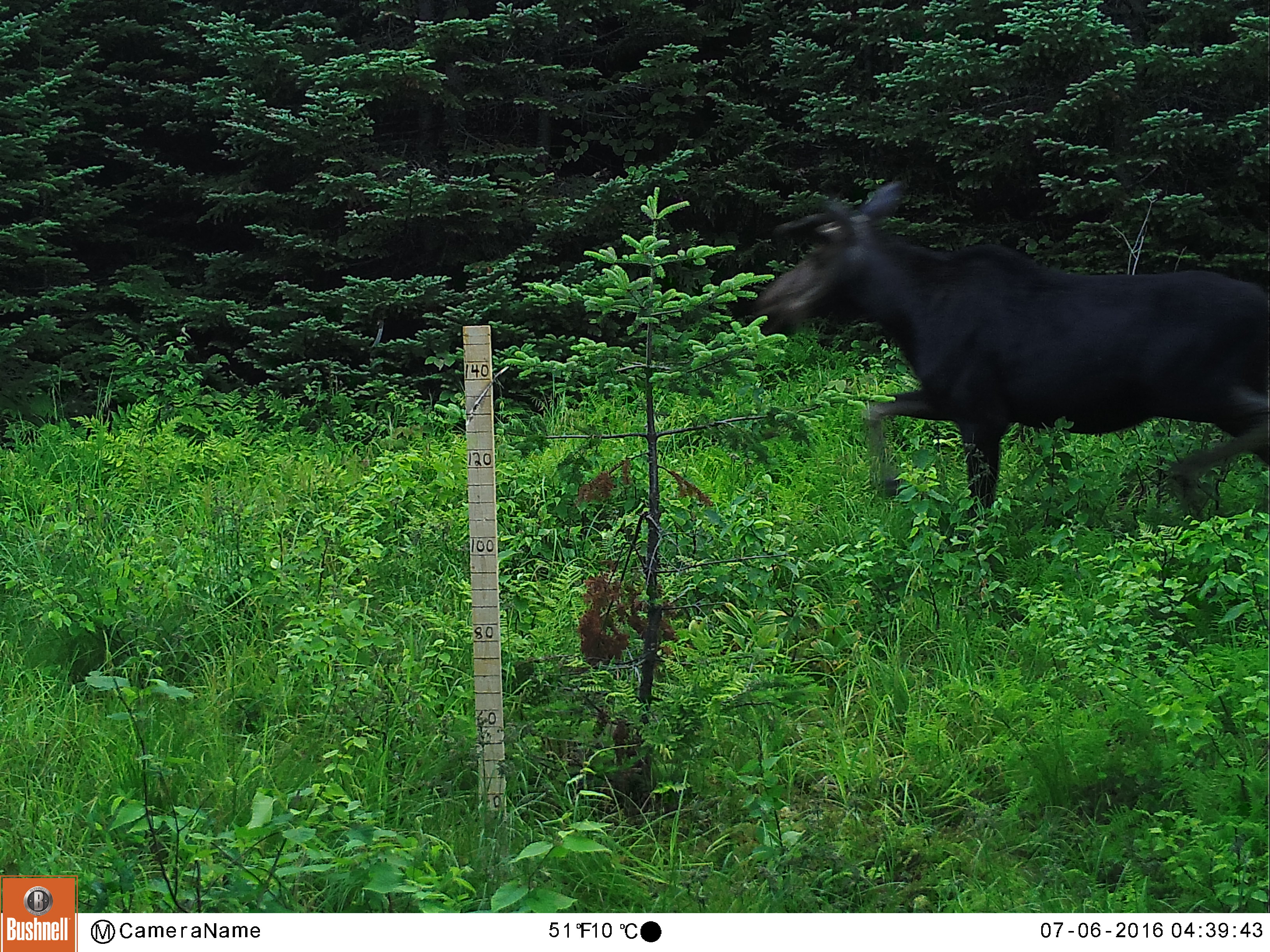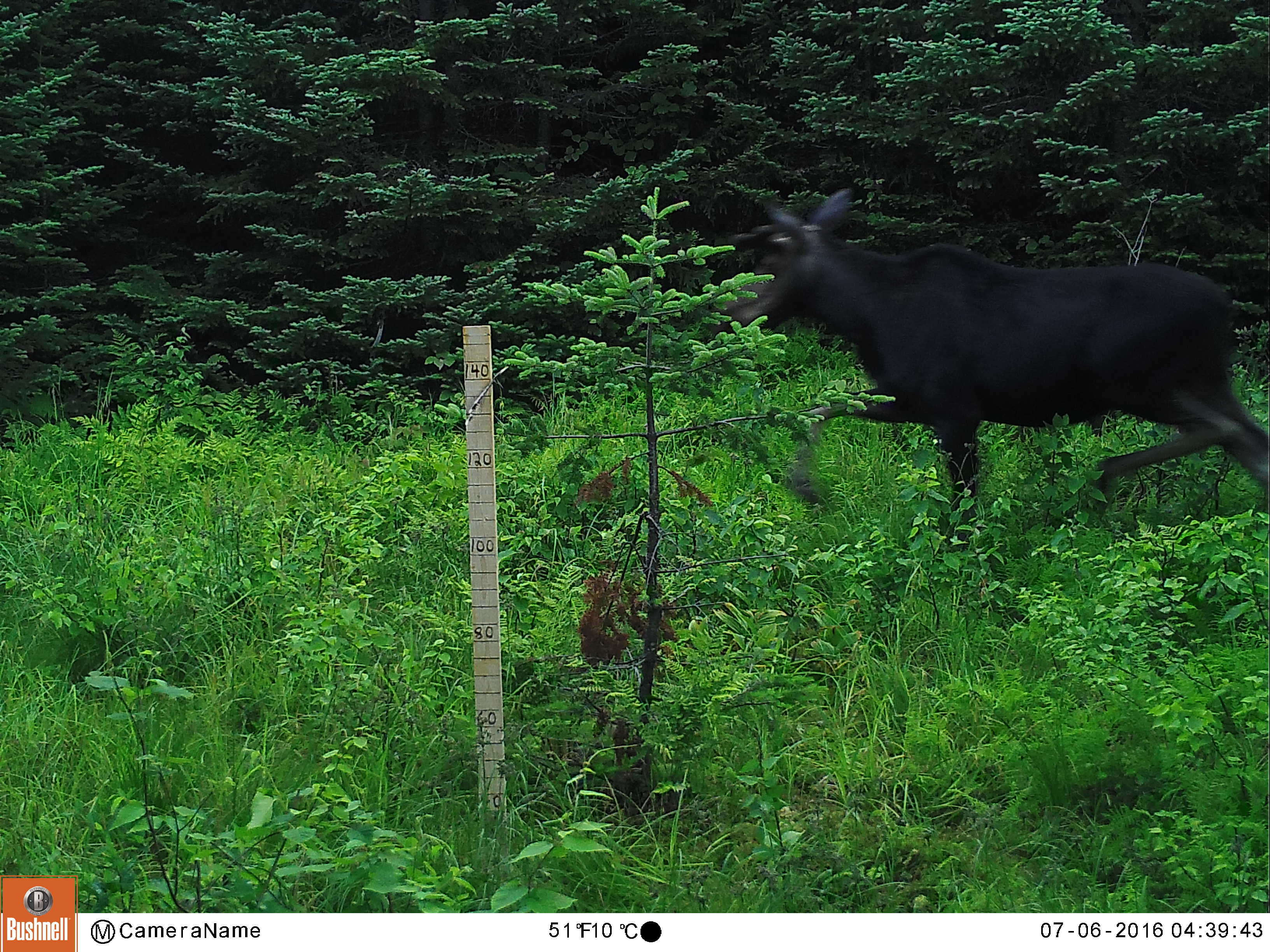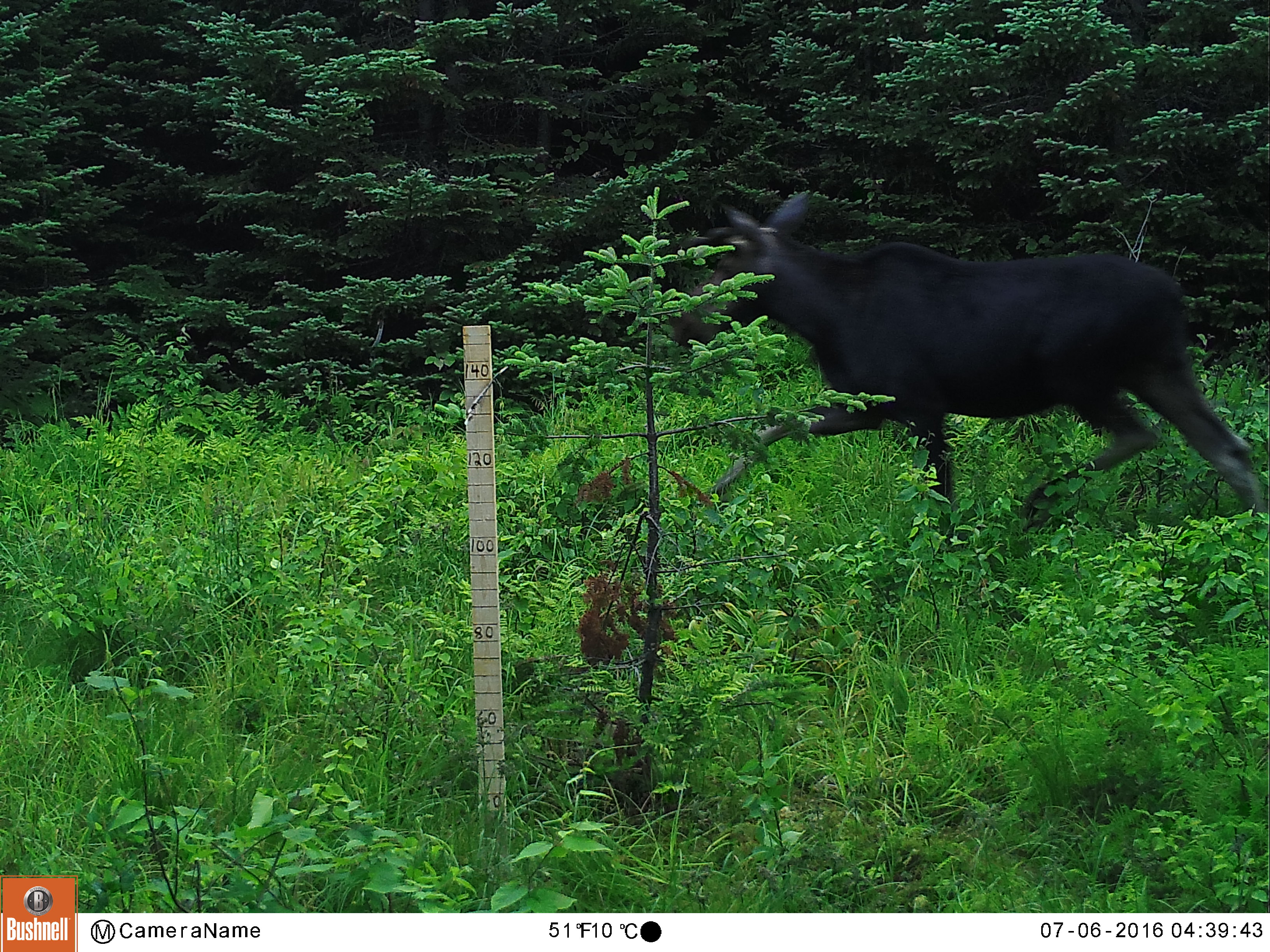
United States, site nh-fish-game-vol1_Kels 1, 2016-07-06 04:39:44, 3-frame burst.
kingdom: Animalia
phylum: Chordata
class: Mammalia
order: Artiodactyla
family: Cervidae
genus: Alces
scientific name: Alces alces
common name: moose